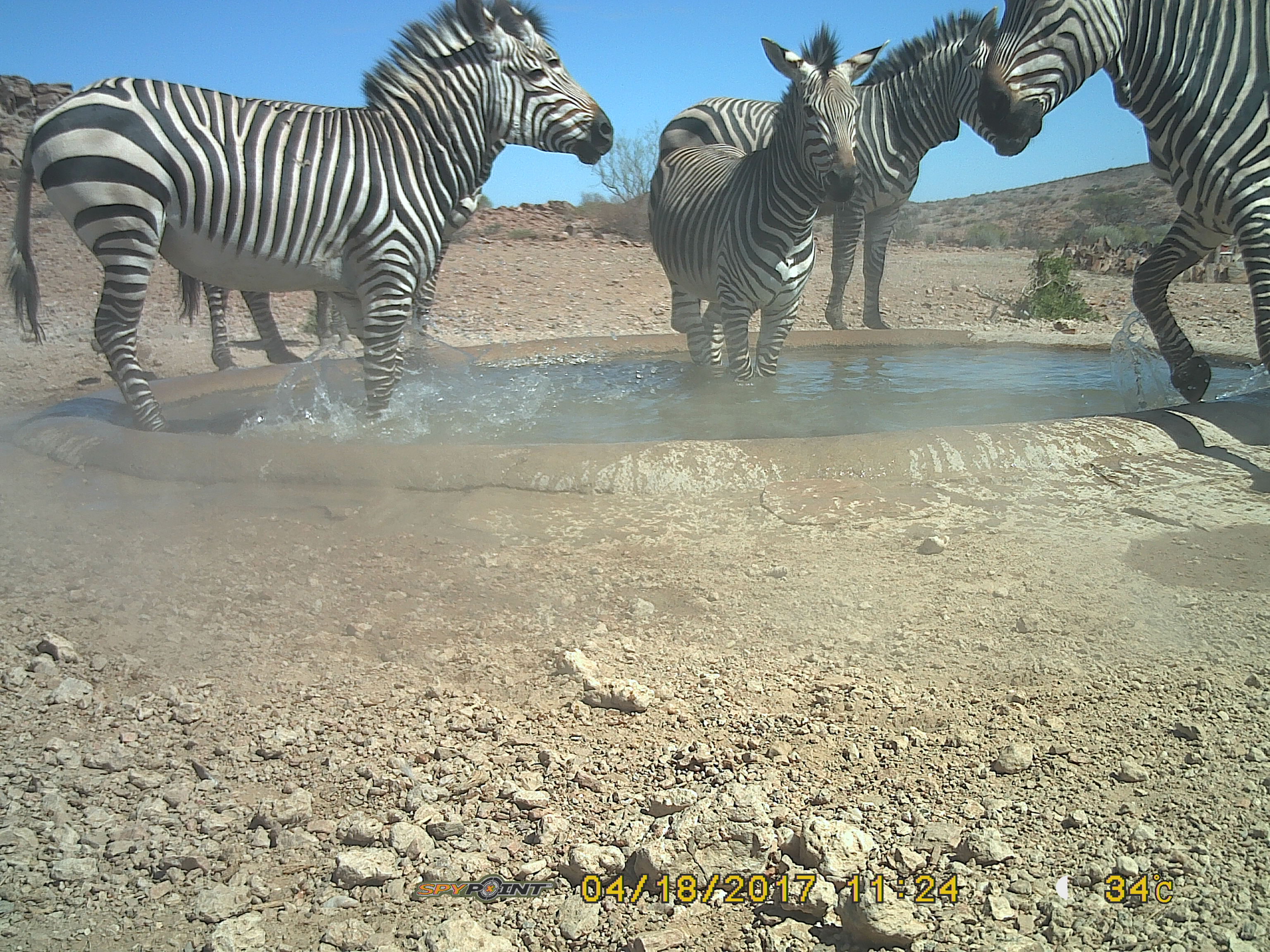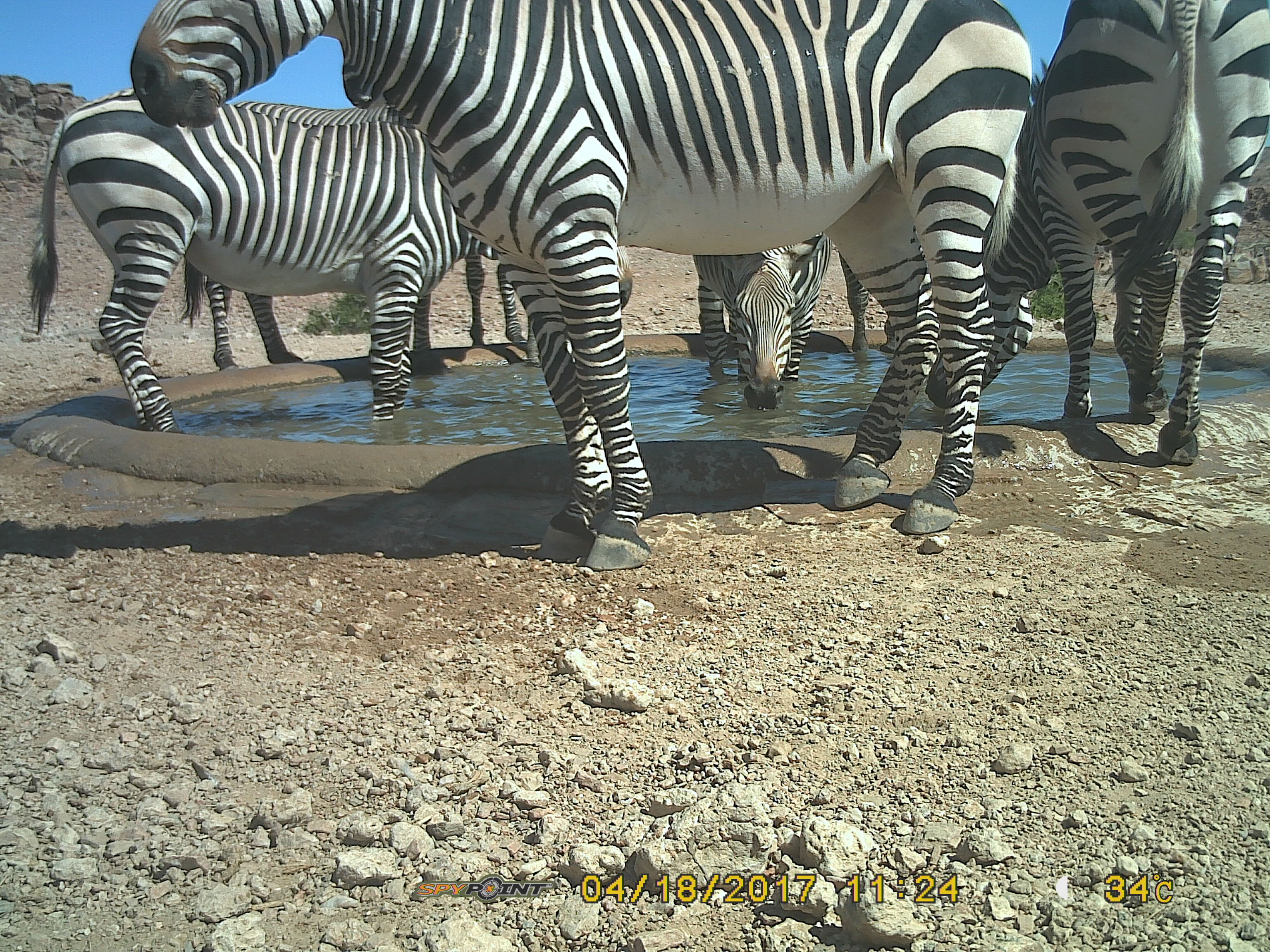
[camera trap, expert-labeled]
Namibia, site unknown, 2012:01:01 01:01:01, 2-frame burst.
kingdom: Animalia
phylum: Chordata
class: Mammalia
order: Perissodactyla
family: Equidae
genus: Equus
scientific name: Equus zebra hartmannae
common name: hartmann's mountain zebra